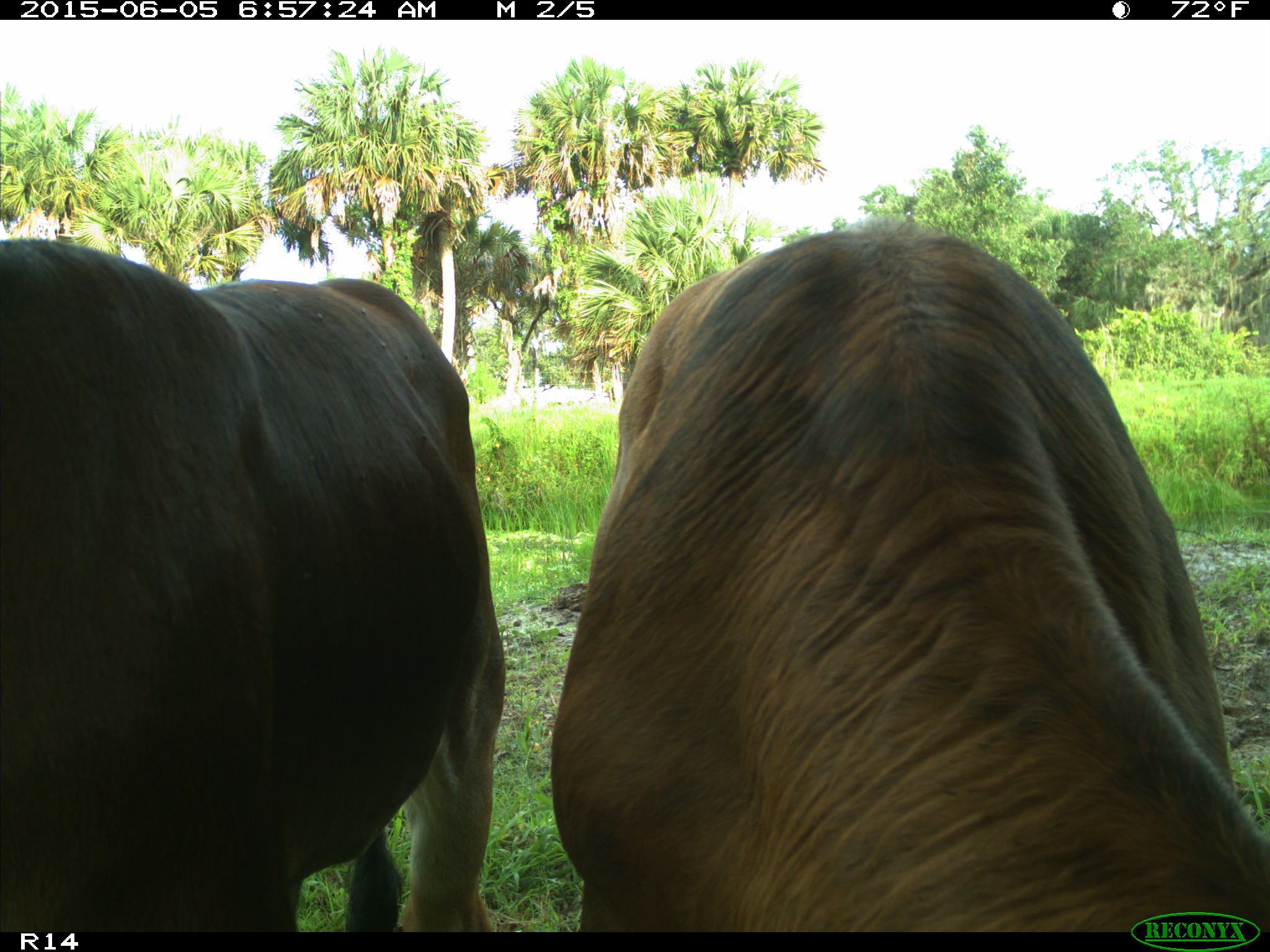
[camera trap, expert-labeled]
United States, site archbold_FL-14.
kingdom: Animalia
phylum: Chordata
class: Mammalia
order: Artiodactyla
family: Bovidae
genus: Bos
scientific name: Bos taurus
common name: domestic cow